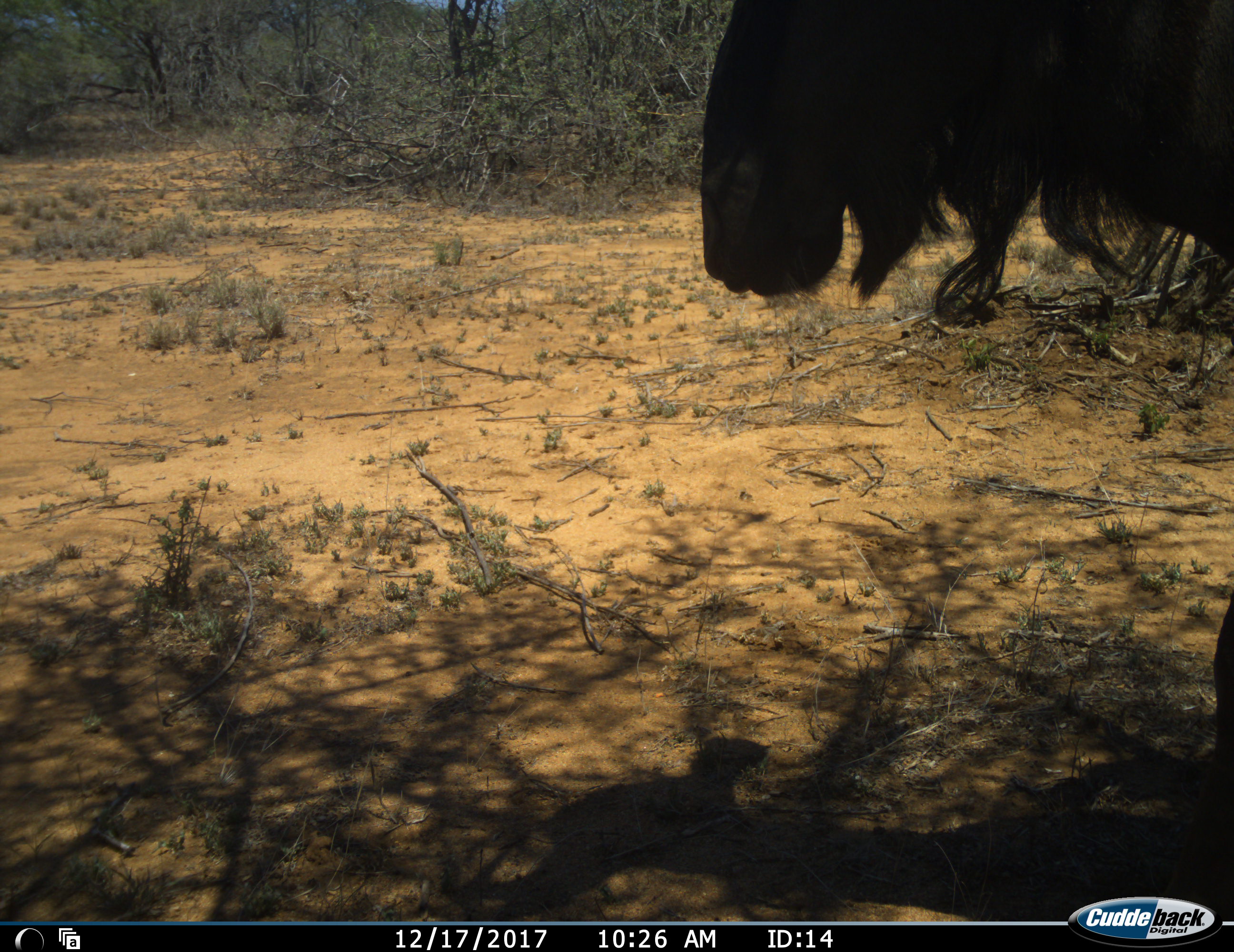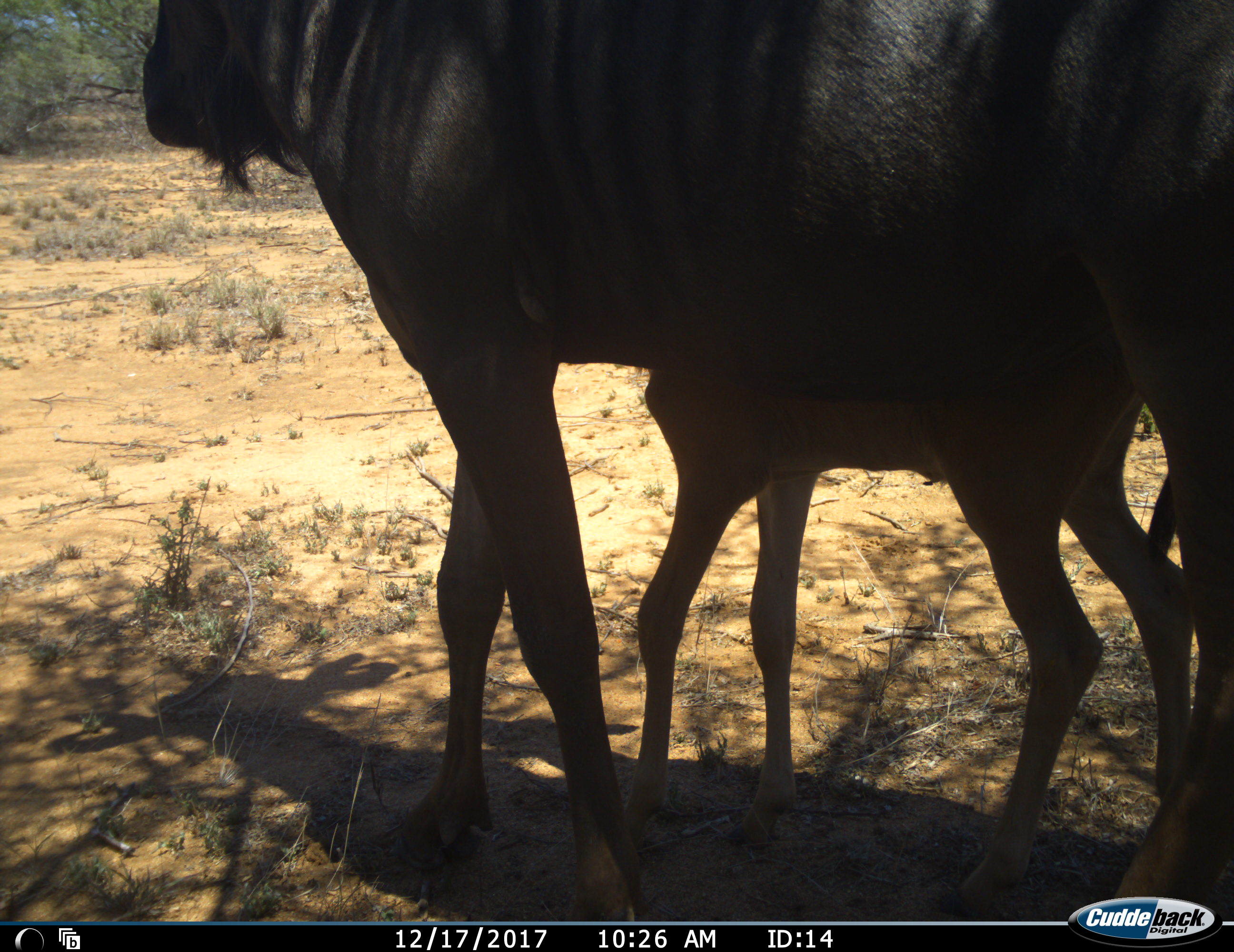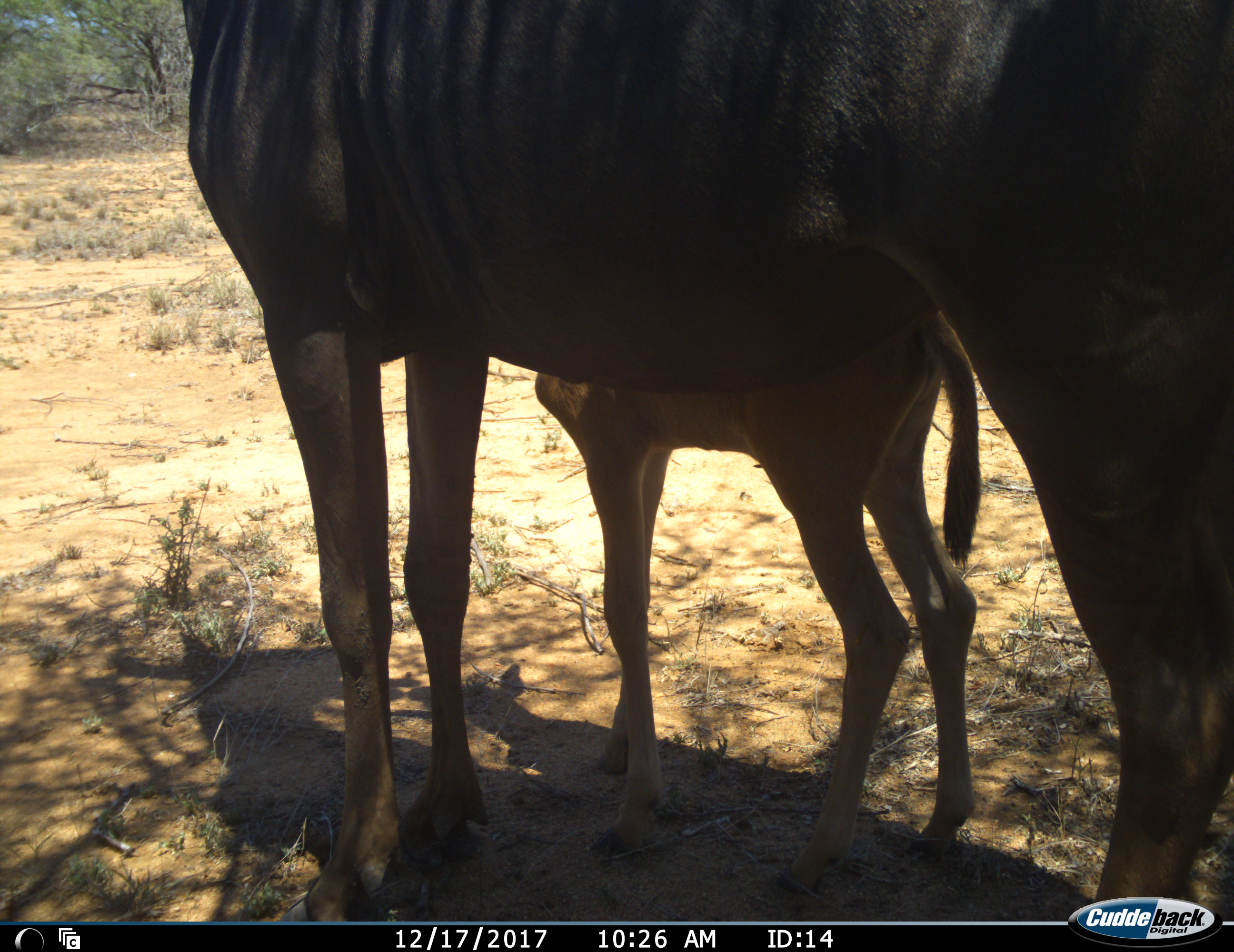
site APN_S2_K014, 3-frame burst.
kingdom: Animalia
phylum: Chordata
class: Mammalia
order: Artiodactyla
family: Bovidae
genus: Connochaetes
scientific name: Connochaetes taurinus taurinus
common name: blue wildebeest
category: wildebeestblue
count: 2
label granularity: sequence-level